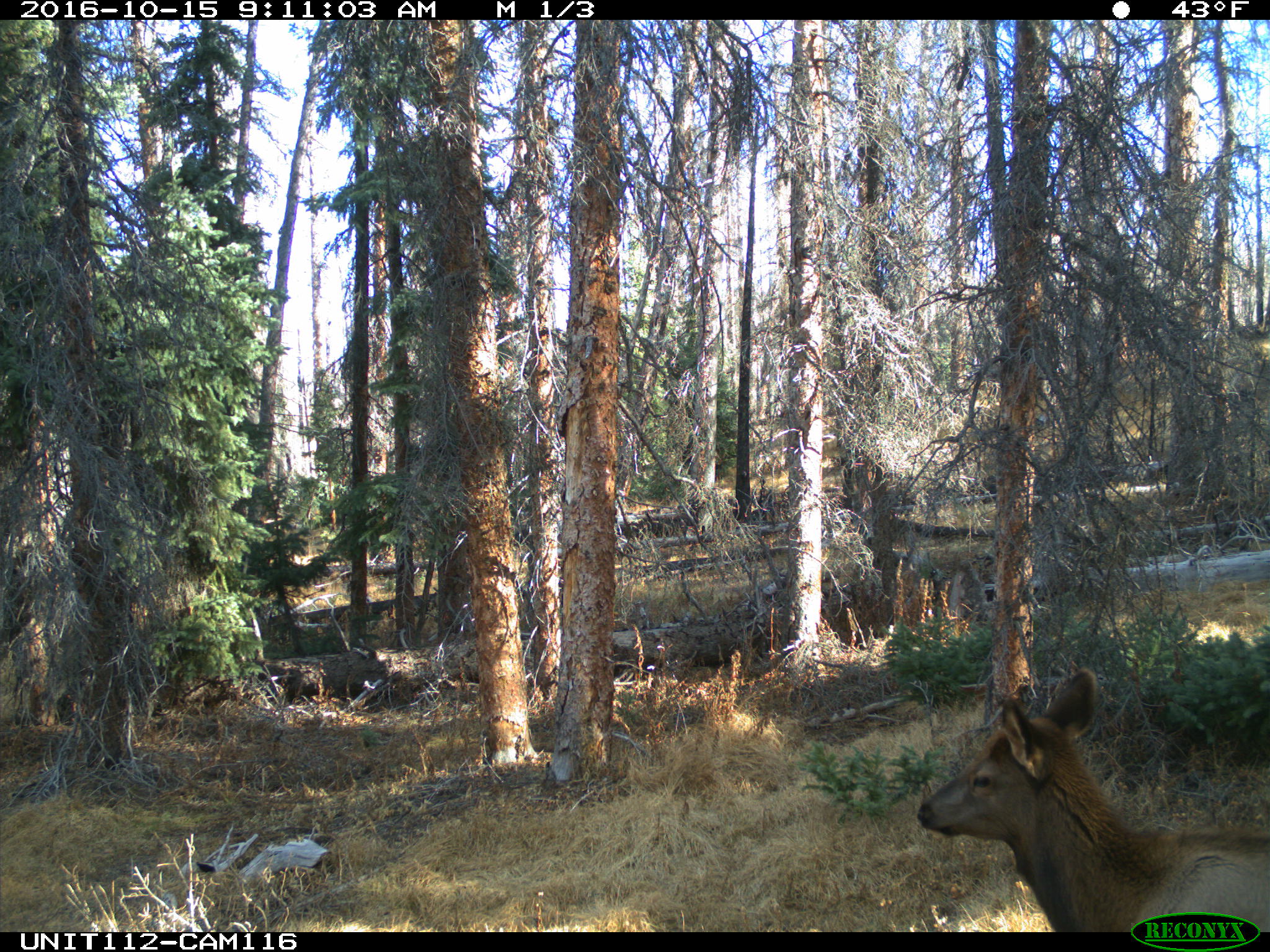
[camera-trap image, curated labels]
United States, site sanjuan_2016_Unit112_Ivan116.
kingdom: Animalia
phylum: Chordata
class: Mammalia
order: Artiodactyla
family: Cervidae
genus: Cervus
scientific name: Cervus elaphus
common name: red deer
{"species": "Cervus elaphus (red deer)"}